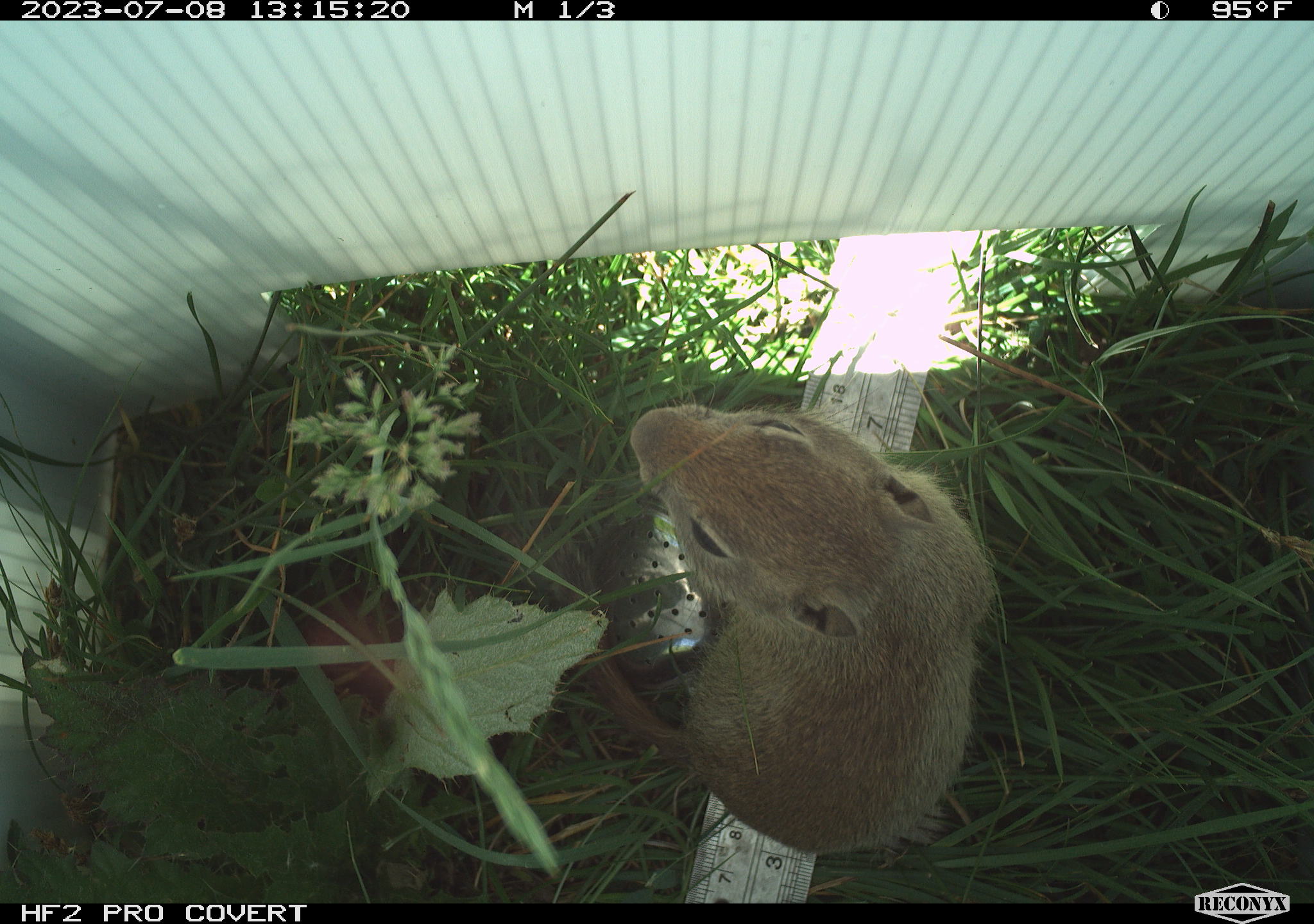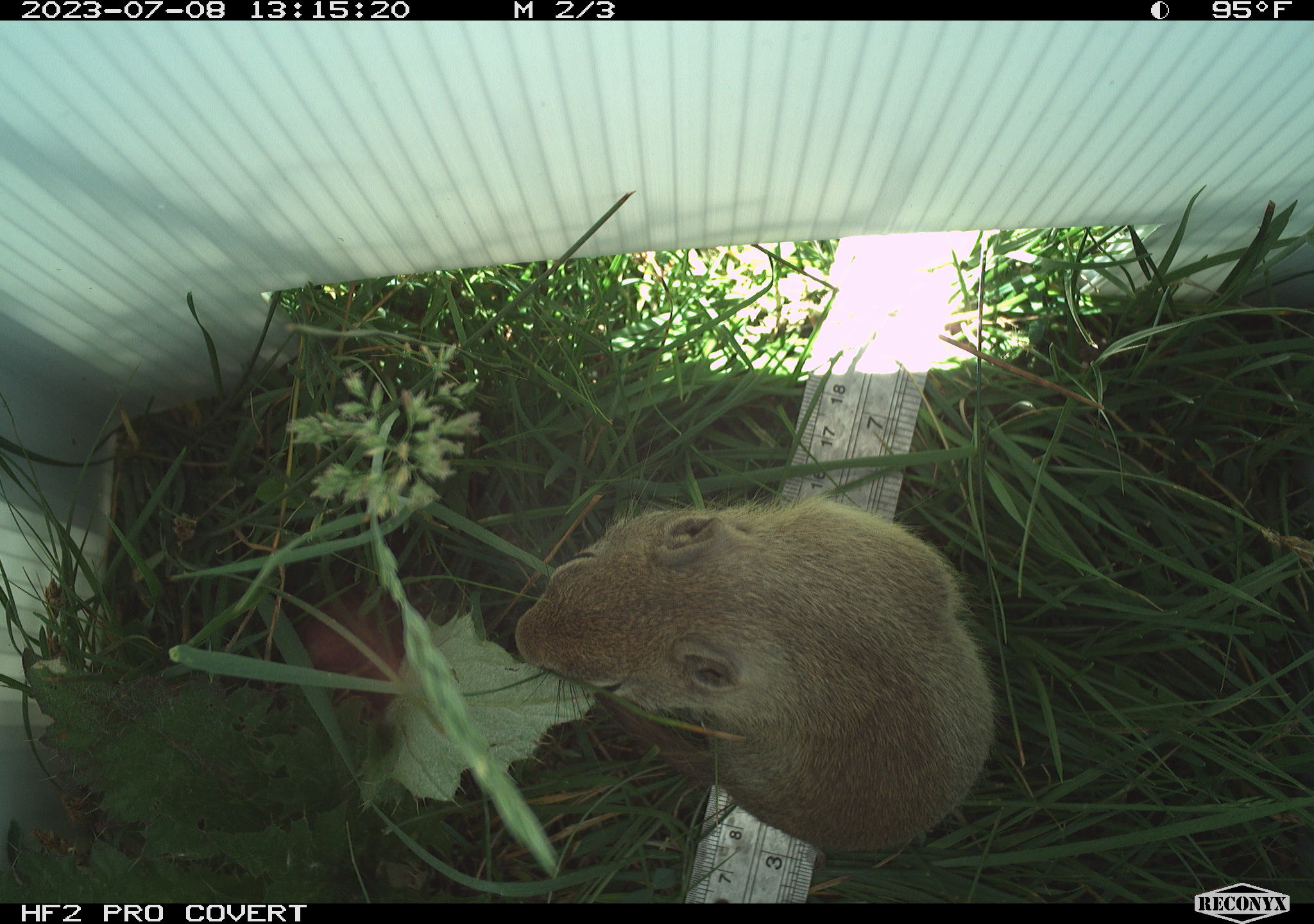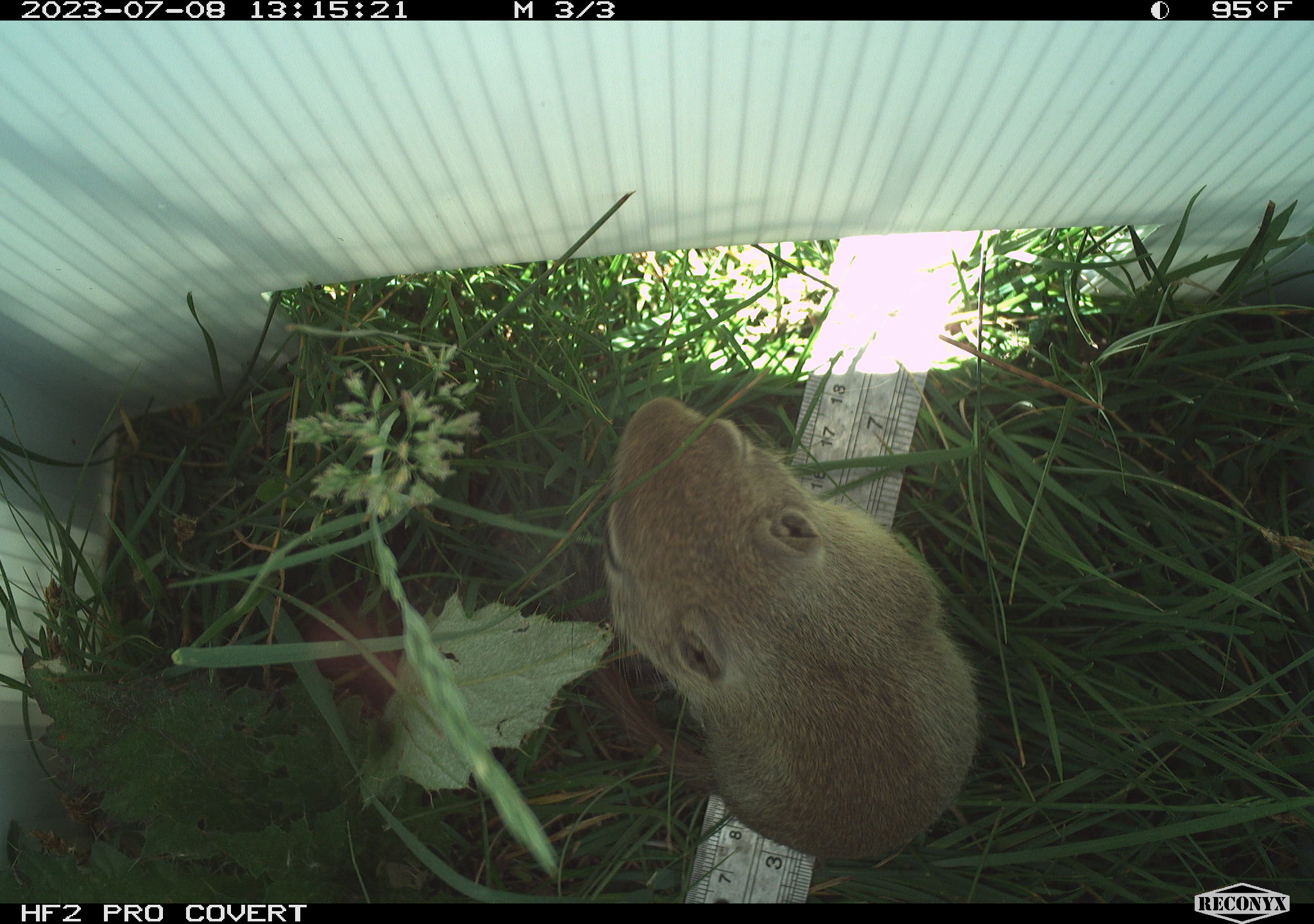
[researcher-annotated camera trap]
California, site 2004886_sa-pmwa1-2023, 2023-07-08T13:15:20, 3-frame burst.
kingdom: Animalia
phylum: Chordata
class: Mammalia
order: Rodentia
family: Sciuridae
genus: Urocitellus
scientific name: Urocitellus beldingi beldingi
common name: belding's ground squirrel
Belding's ground squirrel (Urocitellus beldingi beldingi).